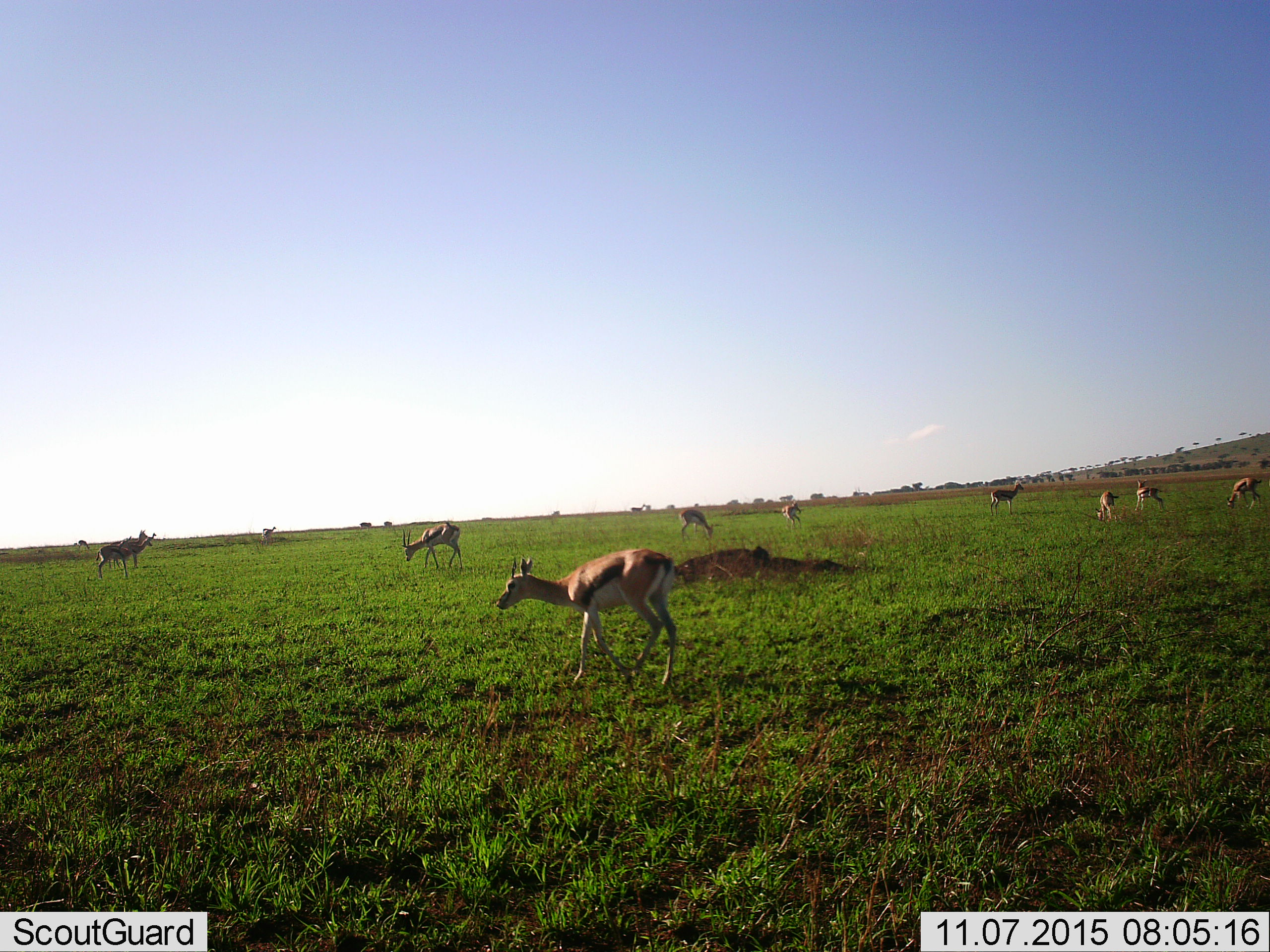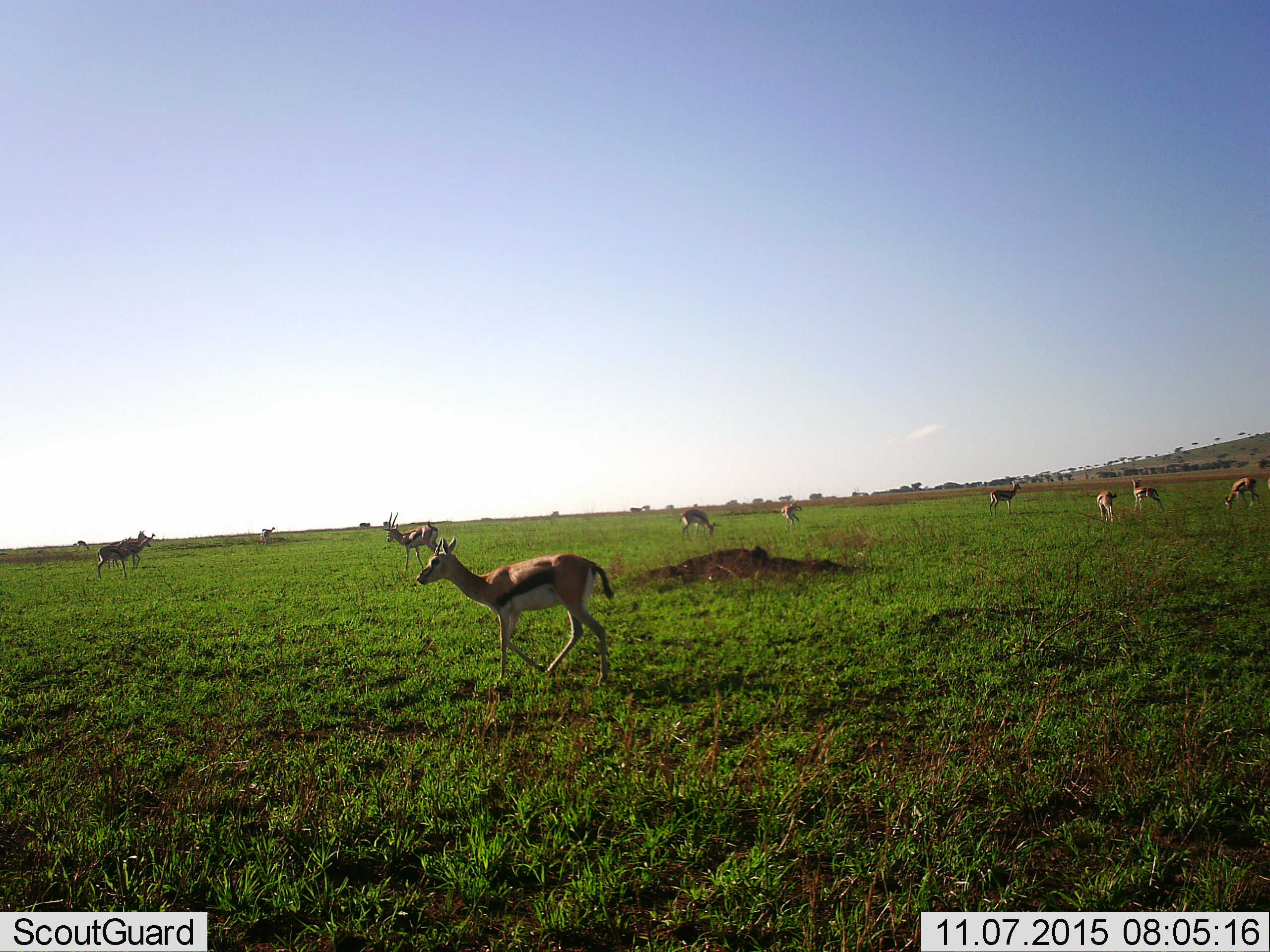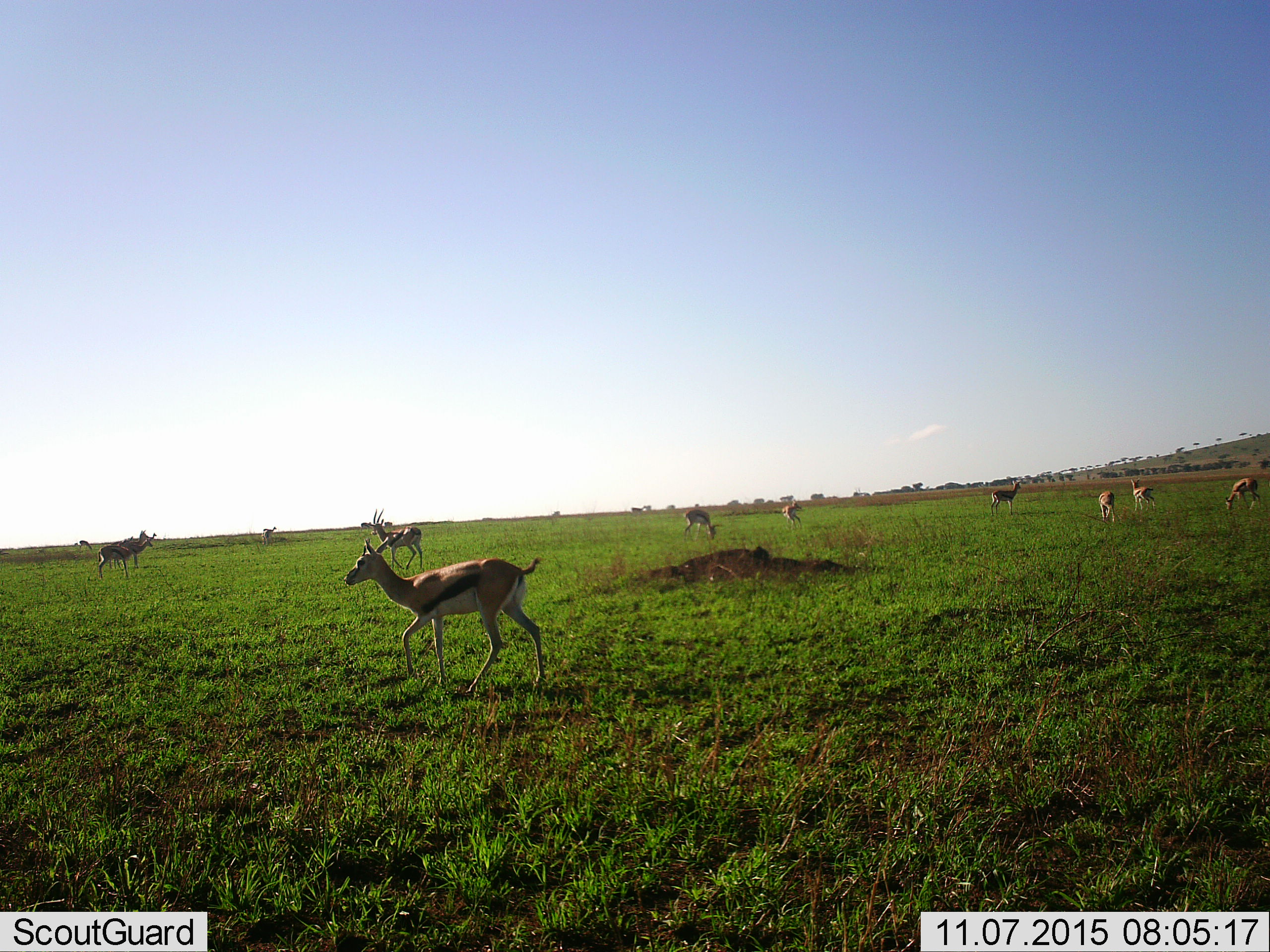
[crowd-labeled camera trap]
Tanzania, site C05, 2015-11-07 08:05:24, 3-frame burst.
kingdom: Animalia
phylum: Chordata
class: Mammalia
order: Artiodactyla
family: Bovidae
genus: Eudorcas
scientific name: Eudorcas thomsonii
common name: thomson's gazelle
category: gazellethomsons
Gazellethomsons (thomson's gazelle) (Eudorcas thomsonii), count 11-50. Behavior (volunteer vote fractions): standing 93%, resting 21%, moving 71%, interacting 0%. Young present (vote fraction): 21%. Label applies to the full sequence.